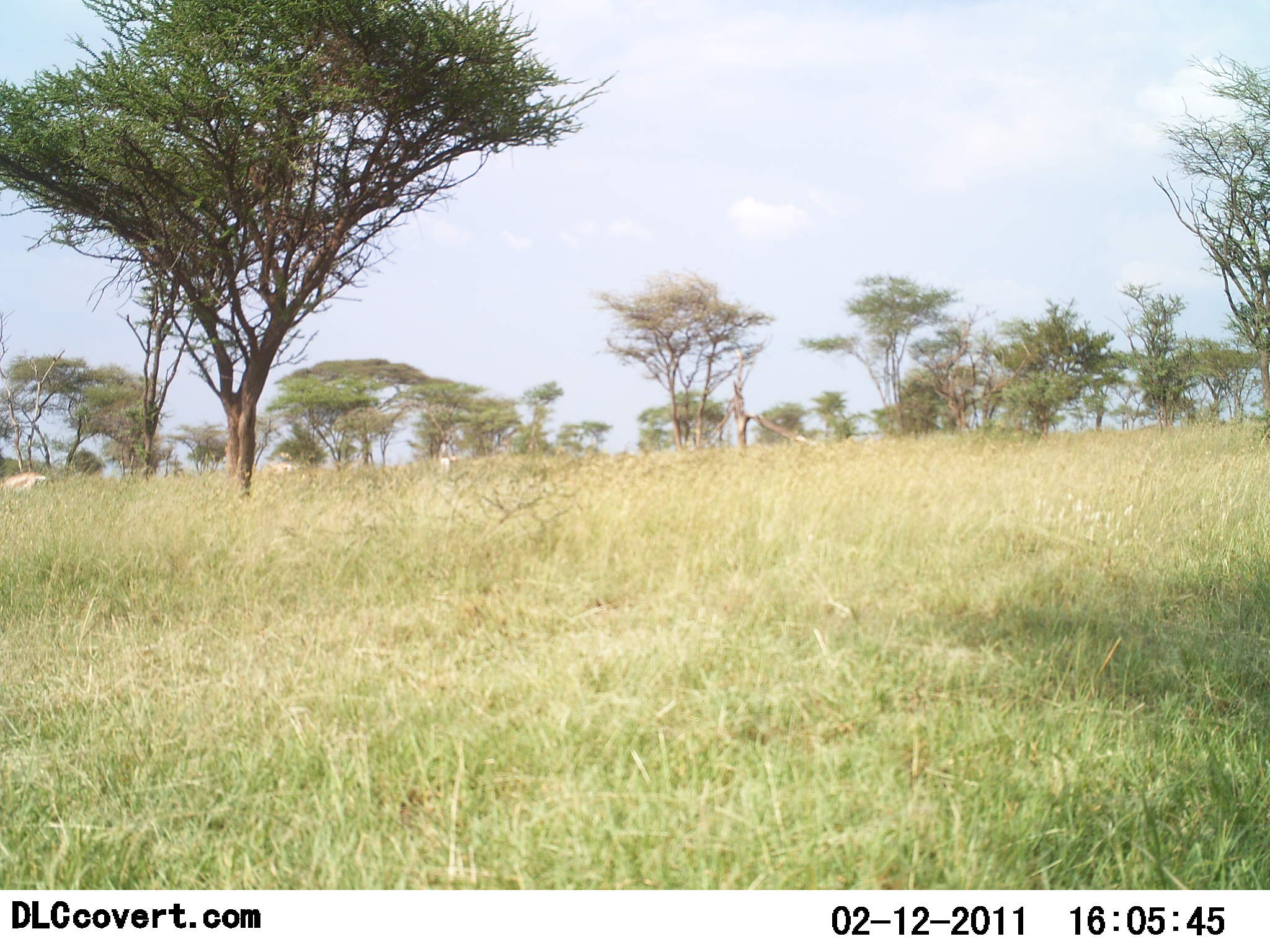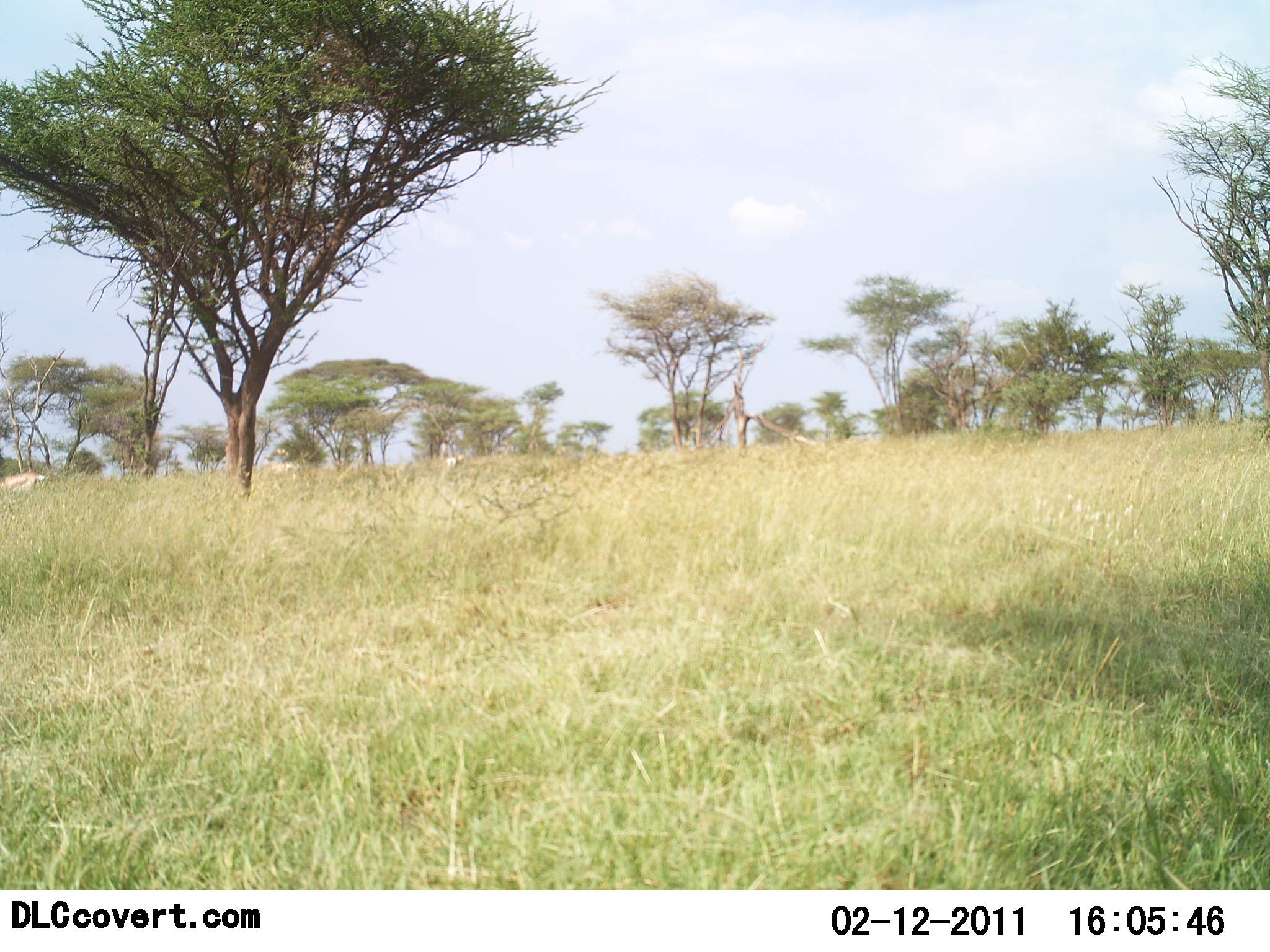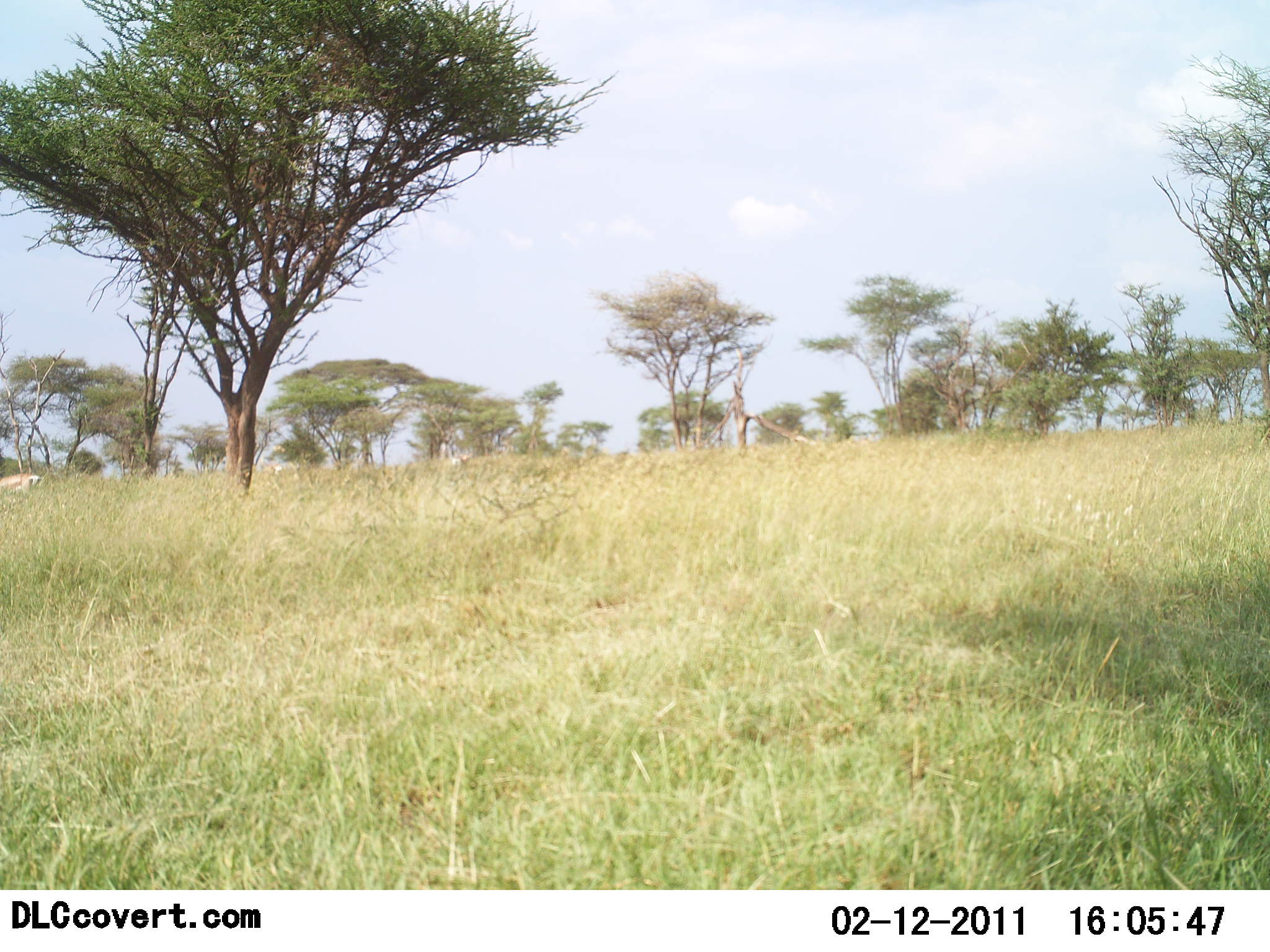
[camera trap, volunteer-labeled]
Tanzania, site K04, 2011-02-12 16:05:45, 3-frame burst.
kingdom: Animalia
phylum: Chordata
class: Mammalia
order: Artiodactyla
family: Bovidae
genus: Eudorcas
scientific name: Eudorcas thomsonii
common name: thomson's gazelle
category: gazellethomsons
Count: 3.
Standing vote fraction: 29%.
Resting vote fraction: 0%.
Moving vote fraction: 29%.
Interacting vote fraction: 0%.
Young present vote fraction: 0%.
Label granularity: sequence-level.